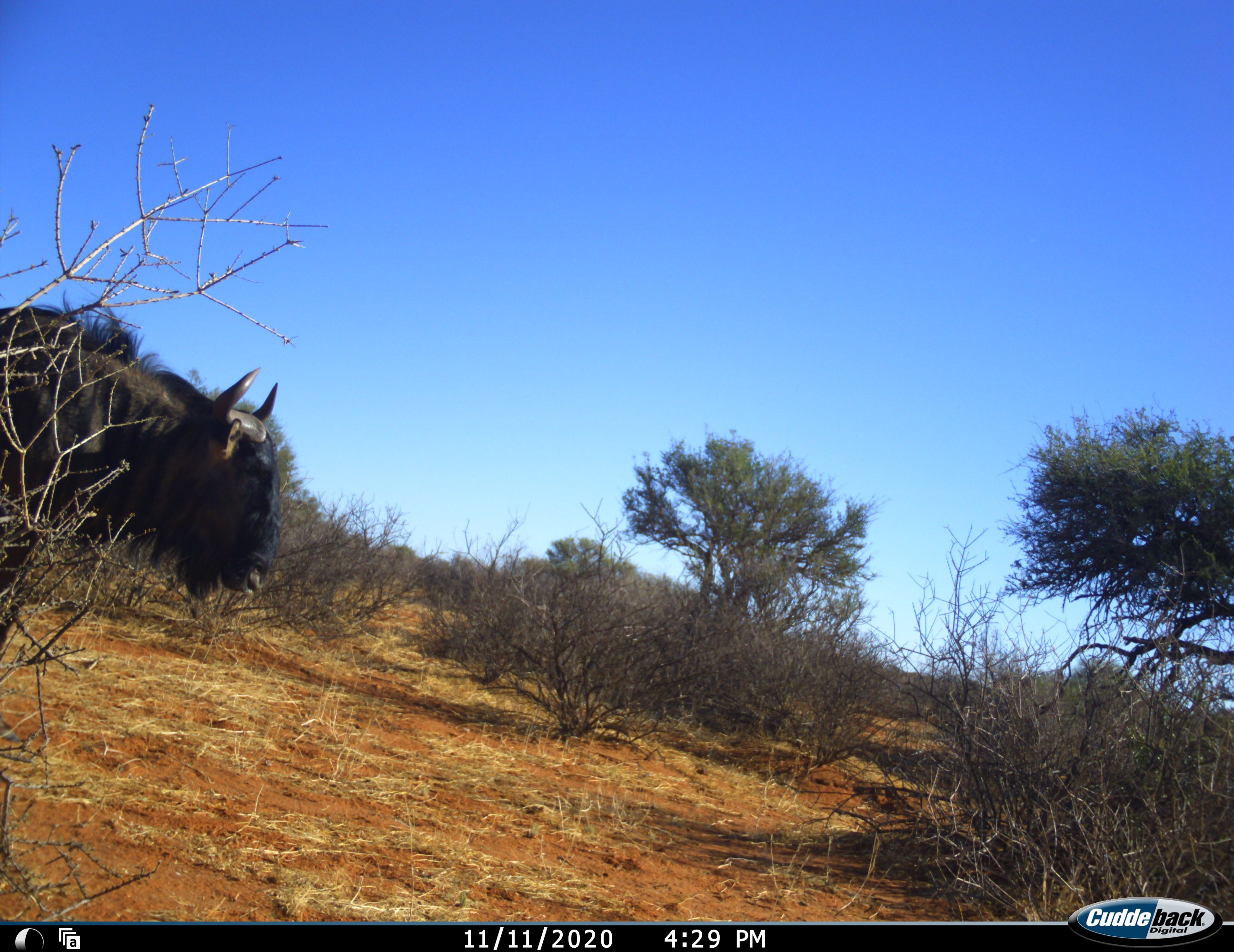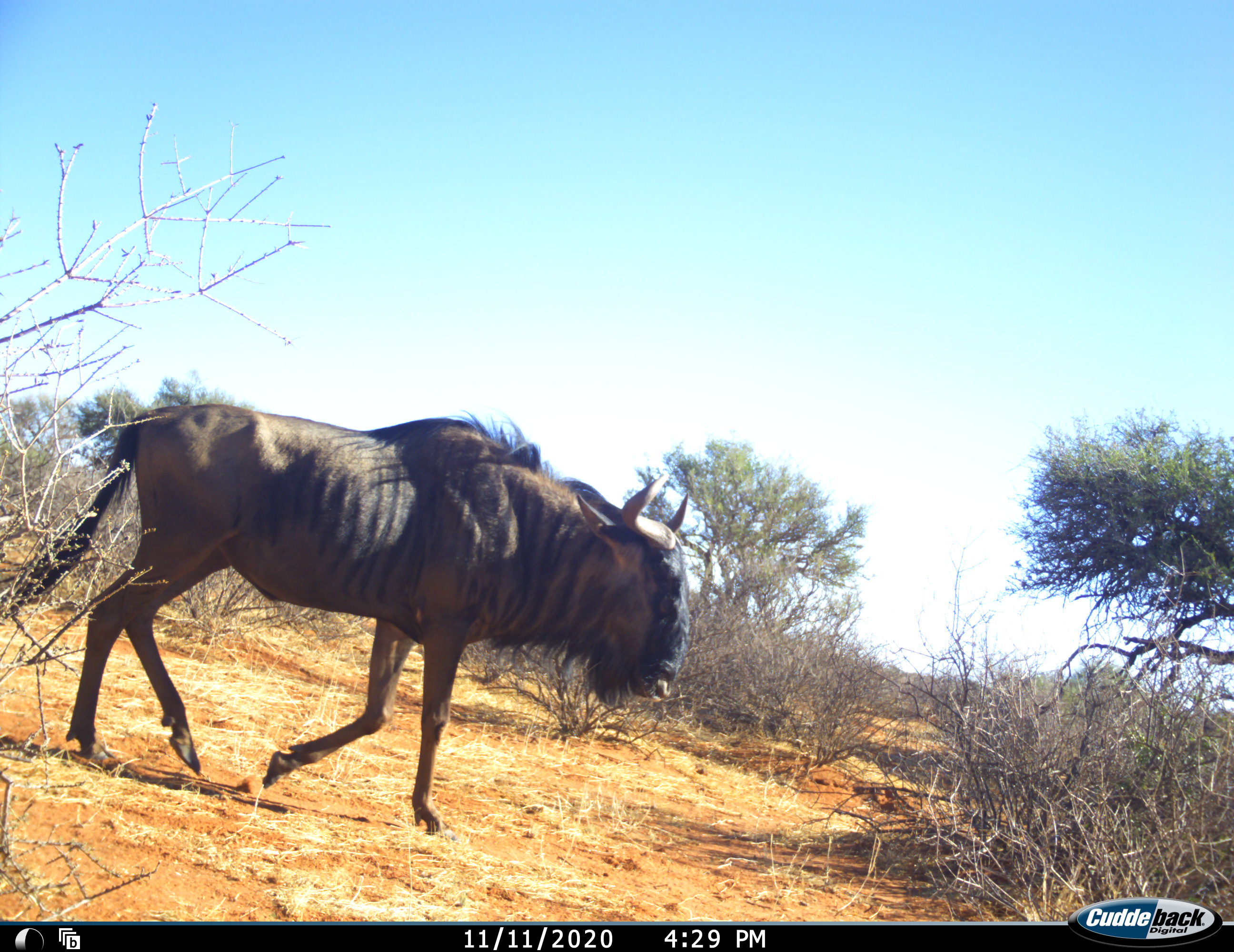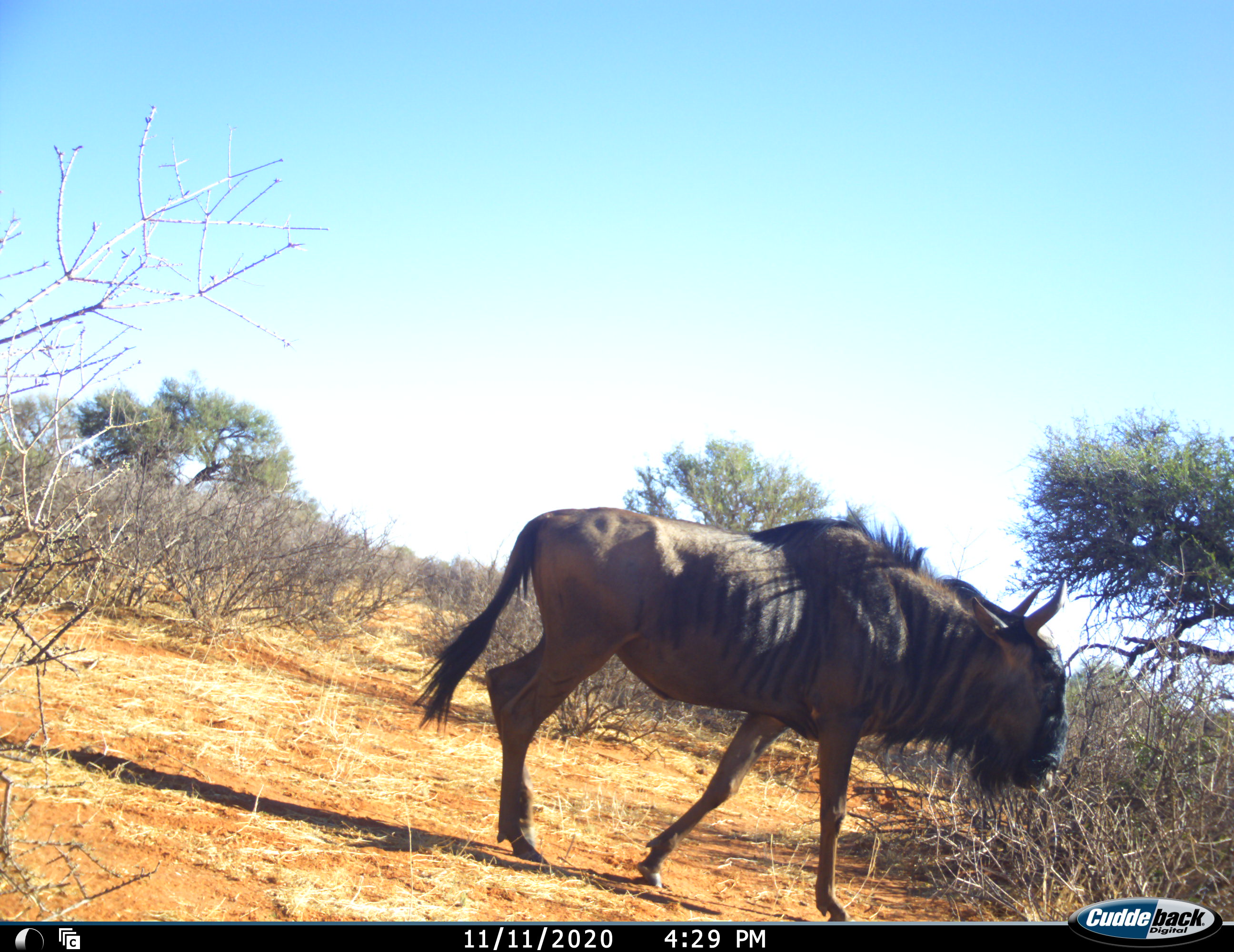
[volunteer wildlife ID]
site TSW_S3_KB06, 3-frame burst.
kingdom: Animalia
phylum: Chordata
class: Mammalia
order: Artiodactyla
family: Bovidae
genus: Connochaetes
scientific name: Connochaetes taurinus taurinus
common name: blue wildebeest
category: wildebeestblue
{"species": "wildebeestblue (blue wildebeest) (Connochaetes taurinus taurinus)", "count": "1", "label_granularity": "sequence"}